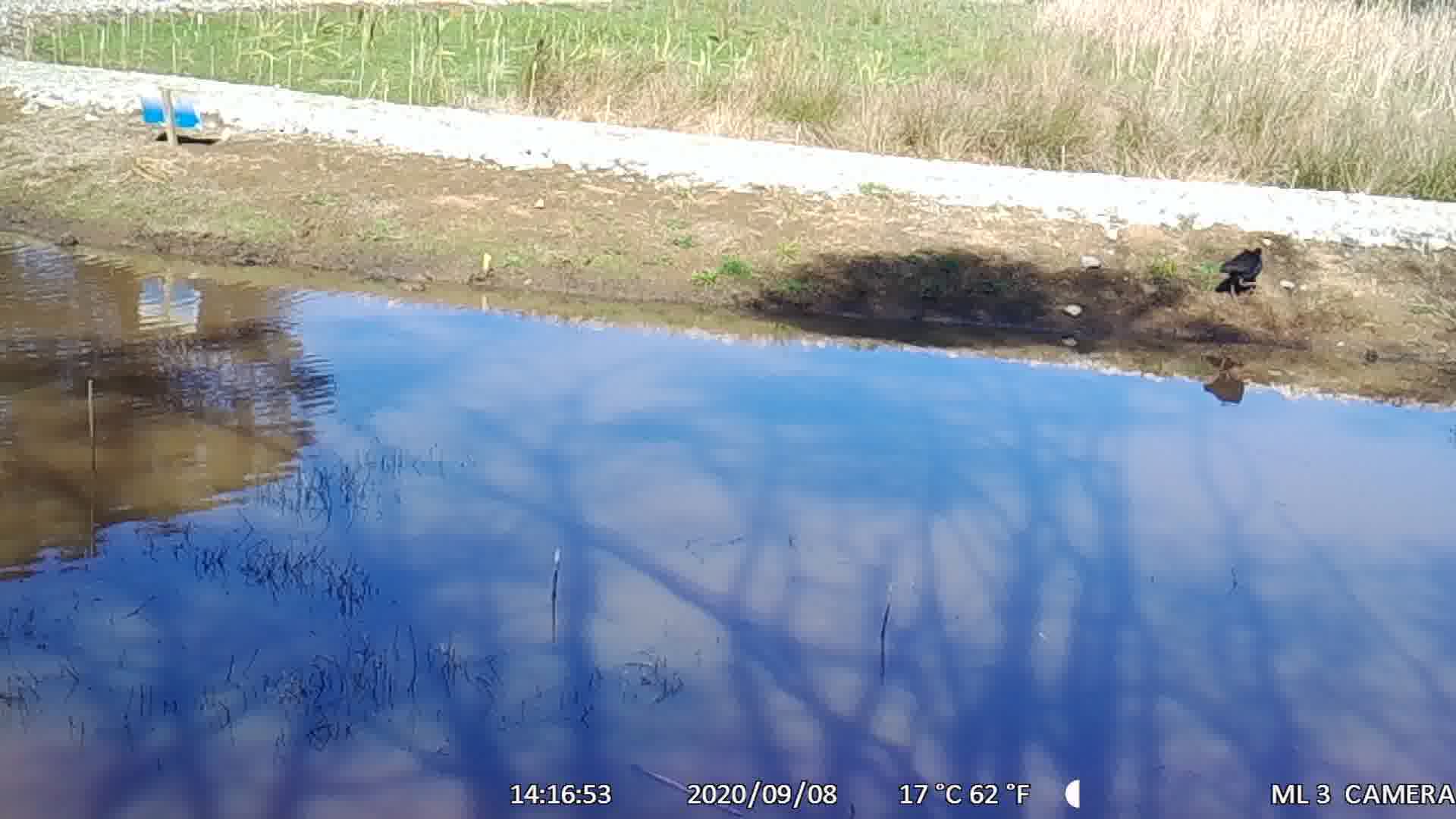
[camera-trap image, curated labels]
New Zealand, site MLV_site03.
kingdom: Animalia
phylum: Chordata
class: Aves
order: Gruiformes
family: Rallidae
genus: Porphyrio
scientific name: Porphyrio melanotus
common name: australasian swamphen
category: pukeko